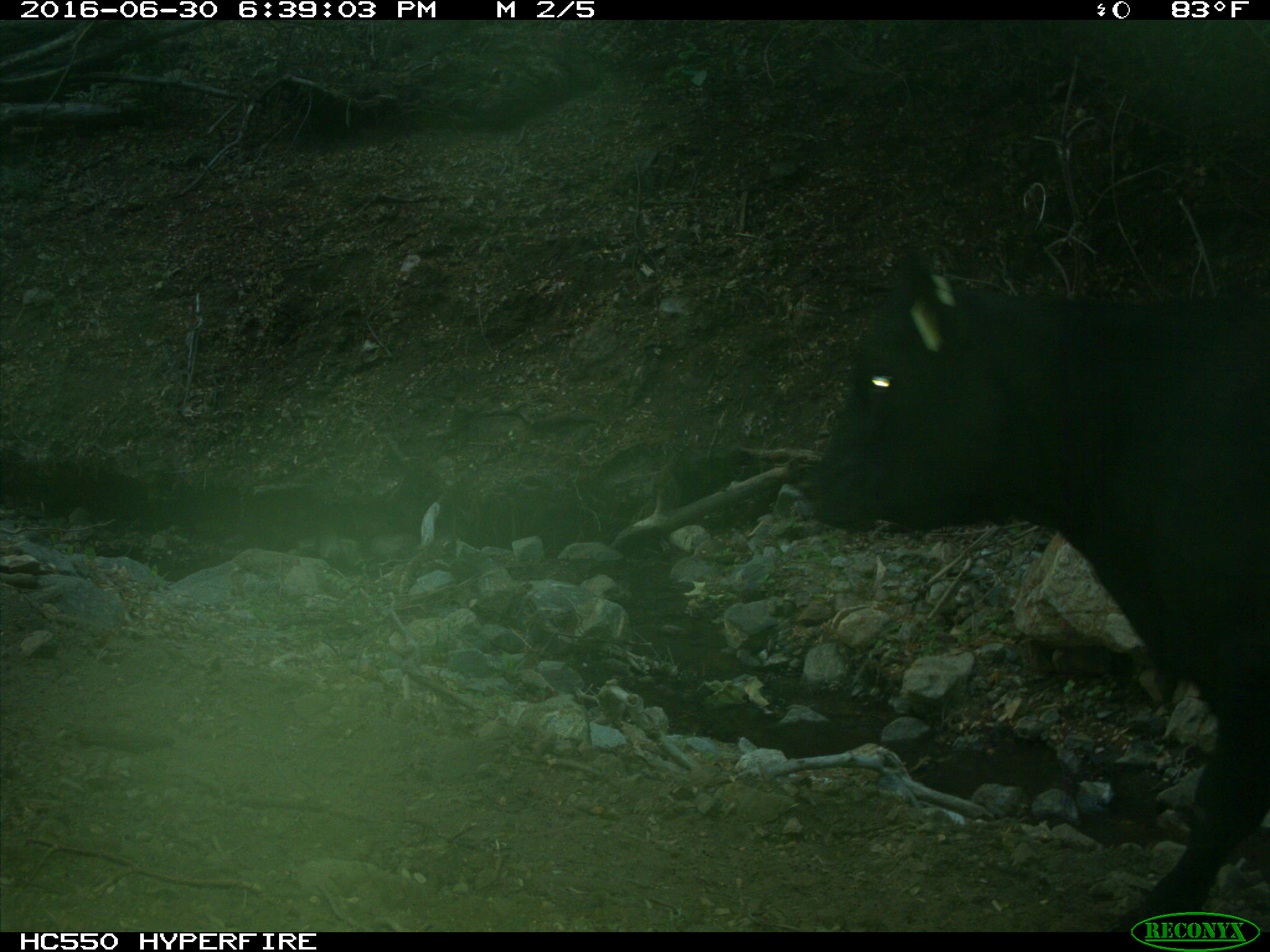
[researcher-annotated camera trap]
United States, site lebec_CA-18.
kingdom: Animalia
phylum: Chordata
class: Mammalia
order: Artiodactyla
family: Bovidae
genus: Bos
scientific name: Bos taurus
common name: domestic cow